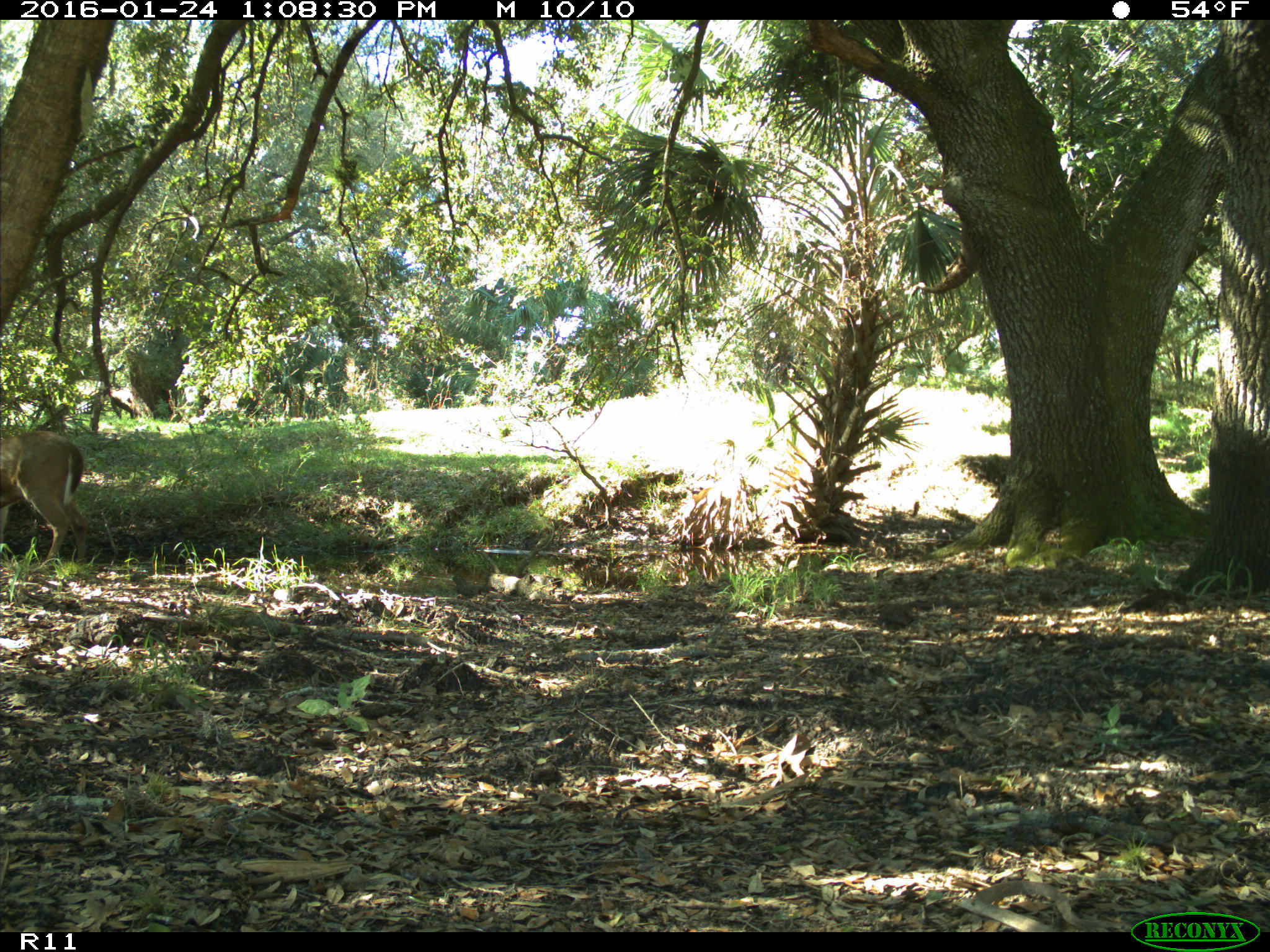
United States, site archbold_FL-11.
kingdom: Animalia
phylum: Chordata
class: Mammalia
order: Artiodactyla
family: Cervidae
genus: Odocoileus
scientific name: Odocoileus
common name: deer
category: unidentified deer